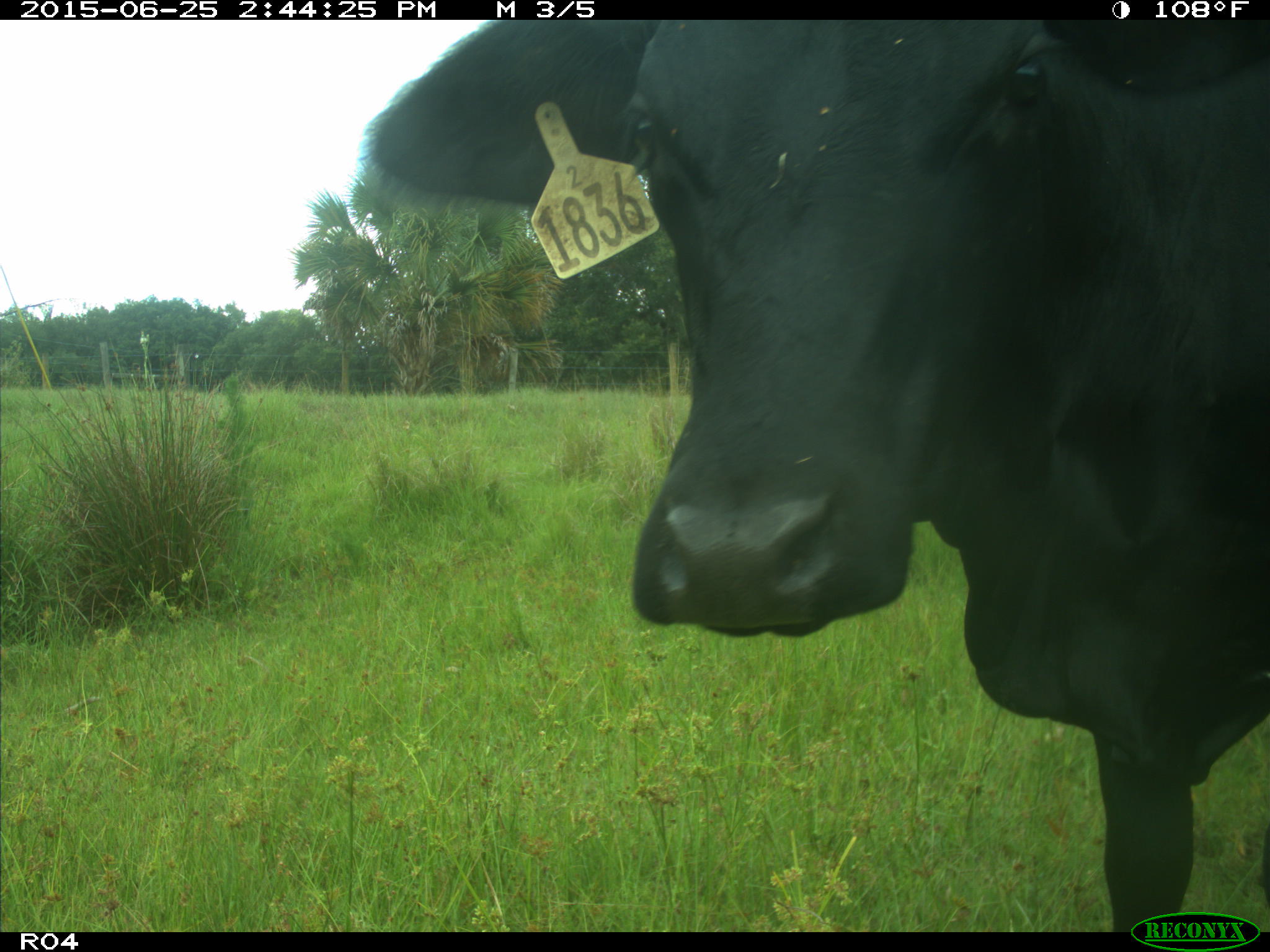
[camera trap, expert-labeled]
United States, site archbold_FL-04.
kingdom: Animalia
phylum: Chordata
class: Mammalia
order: Artiodactyla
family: Bovidae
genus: Bos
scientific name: Bos taurus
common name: domestic cow